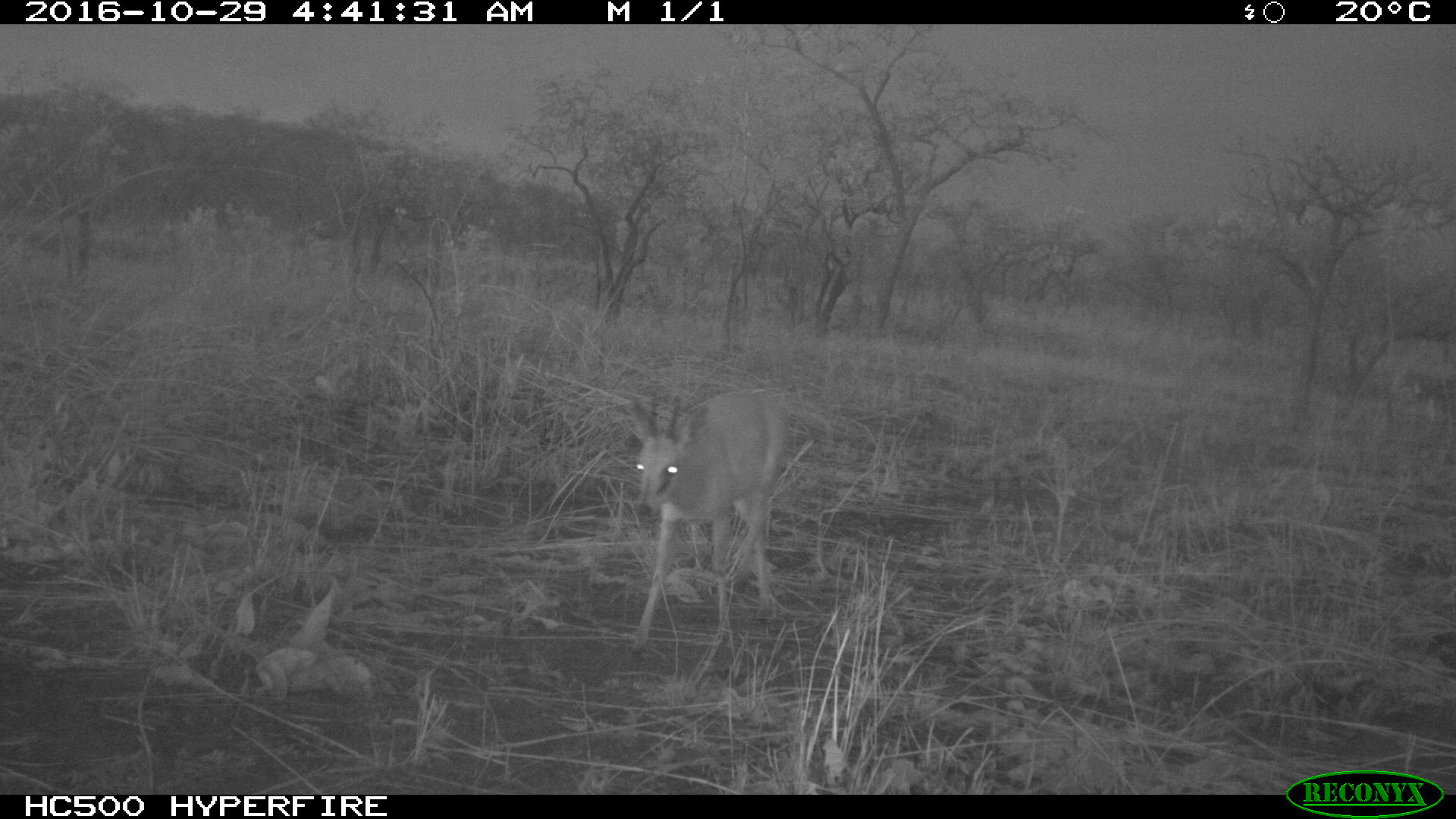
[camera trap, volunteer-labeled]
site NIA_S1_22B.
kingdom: Animalia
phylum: Chordata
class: Mammalia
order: Artiodactyla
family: Bovidae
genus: Sylvicapra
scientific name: Sylvicapra grimmia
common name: common duiker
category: duikercommongrey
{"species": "duikercommongrey (common duiker) (Sylvicapra grimmia)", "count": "1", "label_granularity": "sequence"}